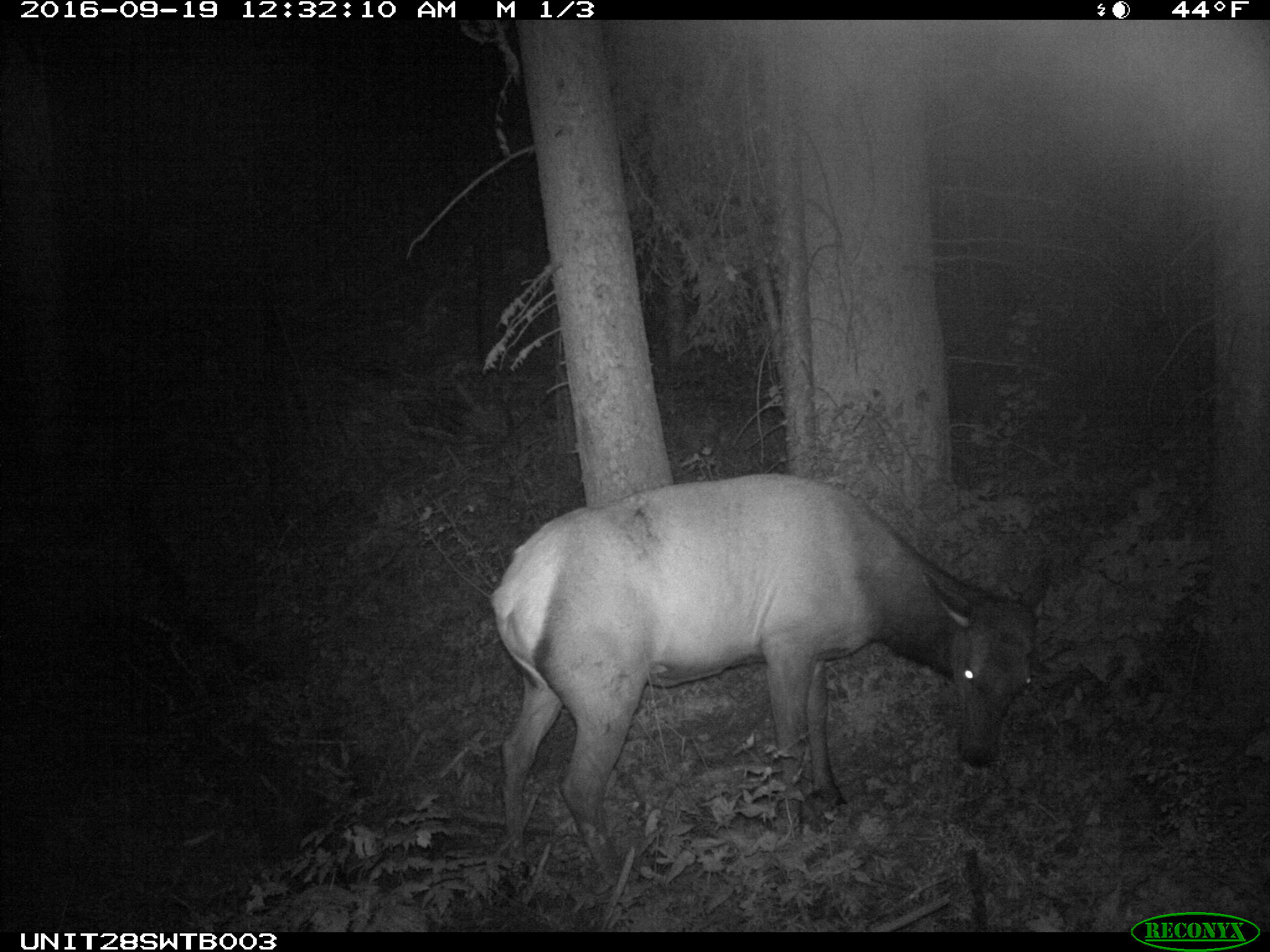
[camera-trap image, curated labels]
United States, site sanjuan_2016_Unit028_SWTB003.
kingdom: Animalia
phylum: Chordata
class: Mammalia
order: Artiodactyla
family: Cervidae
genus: Cervus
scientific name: Cervus elaphus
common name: red deer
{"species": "Cervus elaphus (red deer)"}